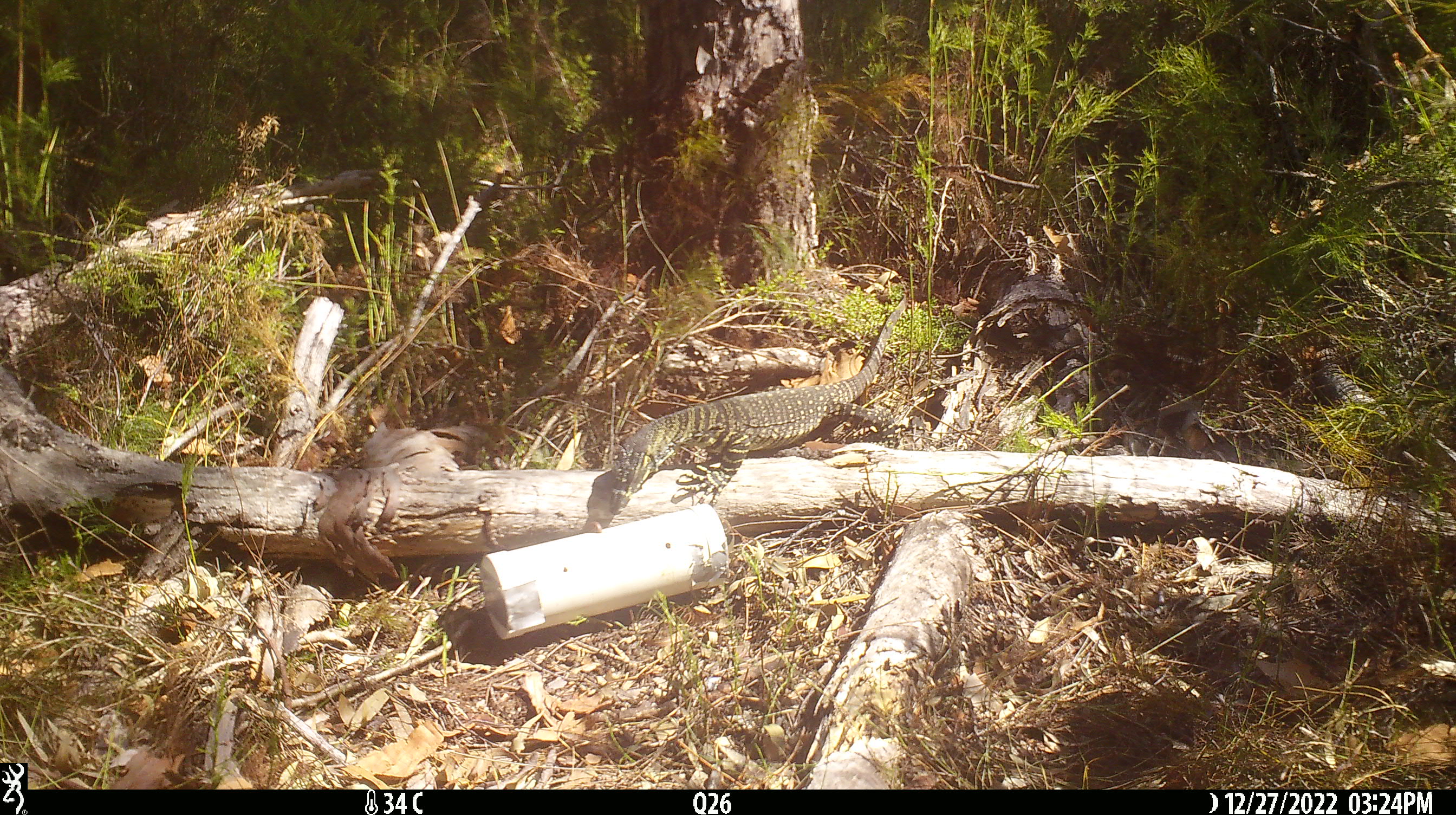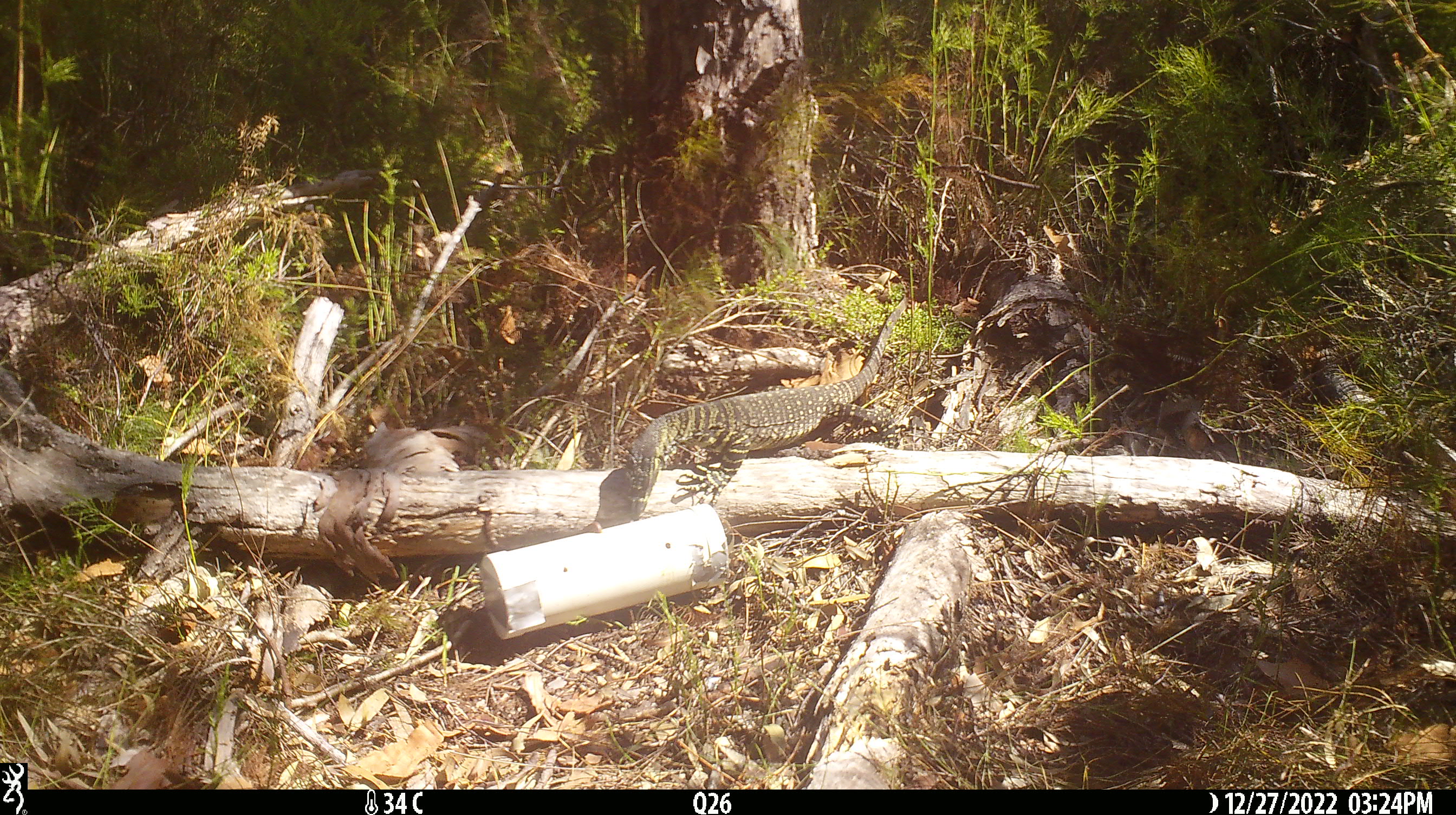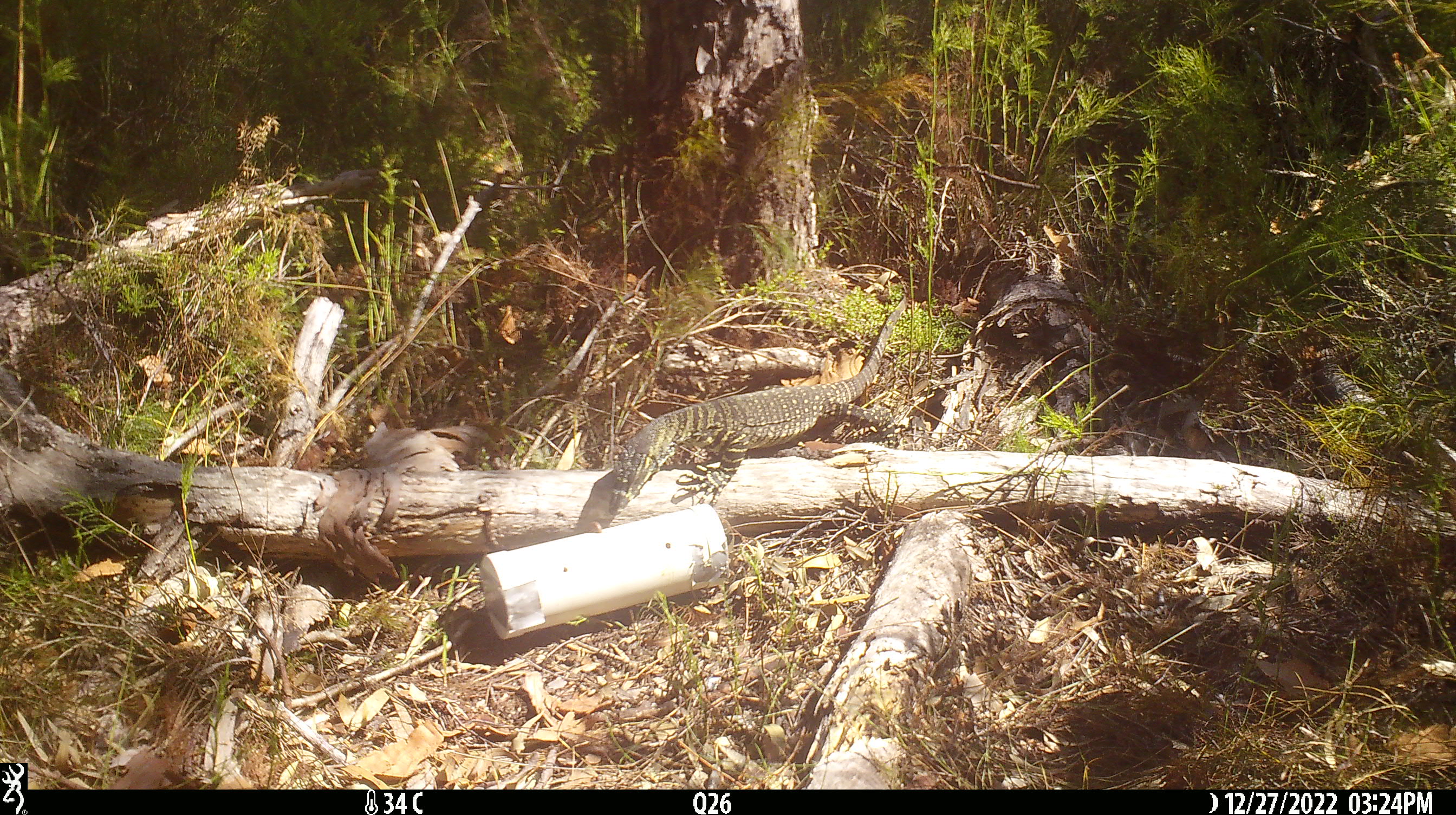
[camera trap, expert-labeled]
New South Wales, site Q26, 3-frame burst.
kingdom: Animalia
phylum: Chordata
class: Reptilia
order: Squamata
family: Varanidae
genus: Varanus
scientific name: Varanus varius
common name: lace monitor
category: goanna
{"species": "goanna (lace monitor) (Varanus varius)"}